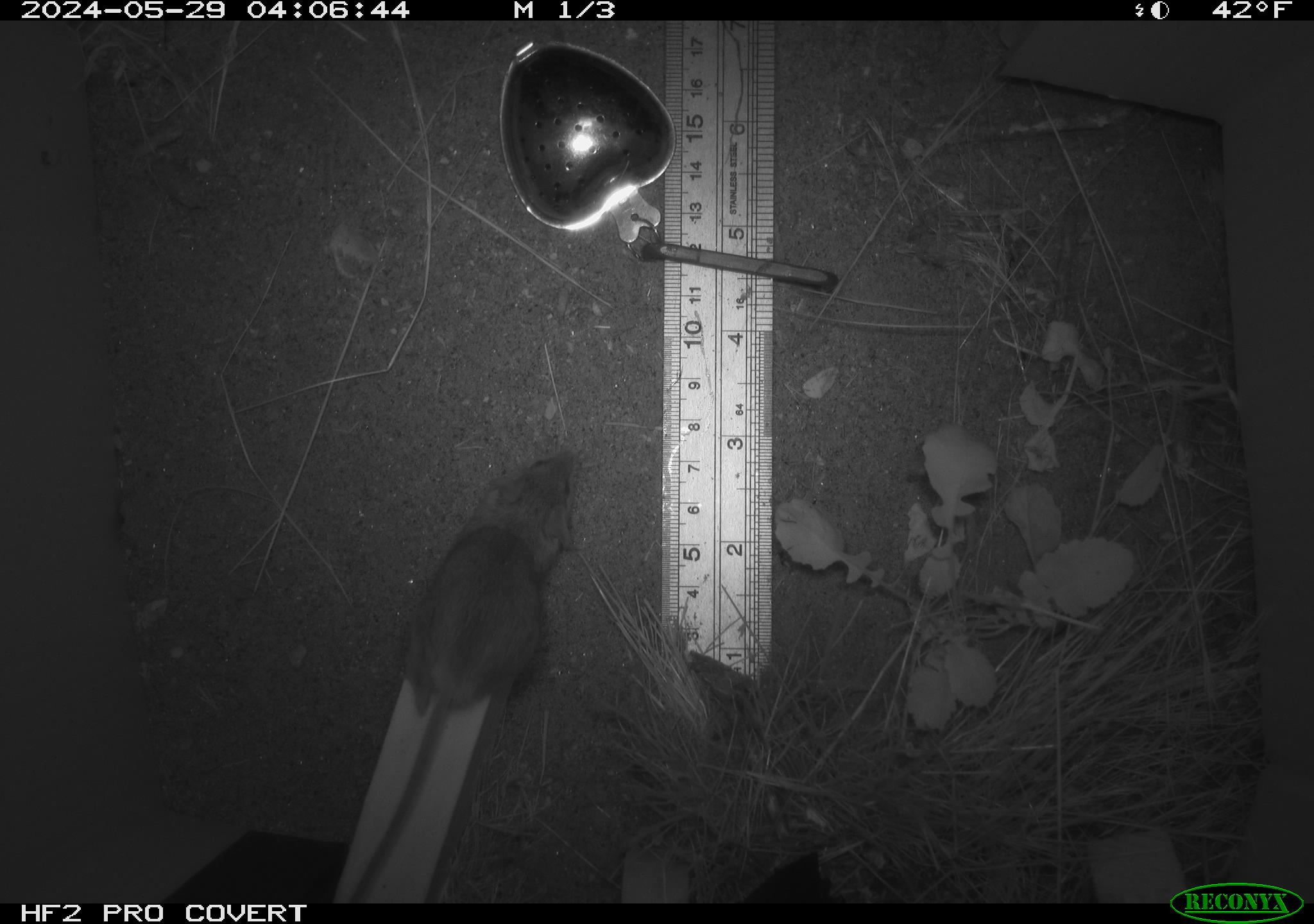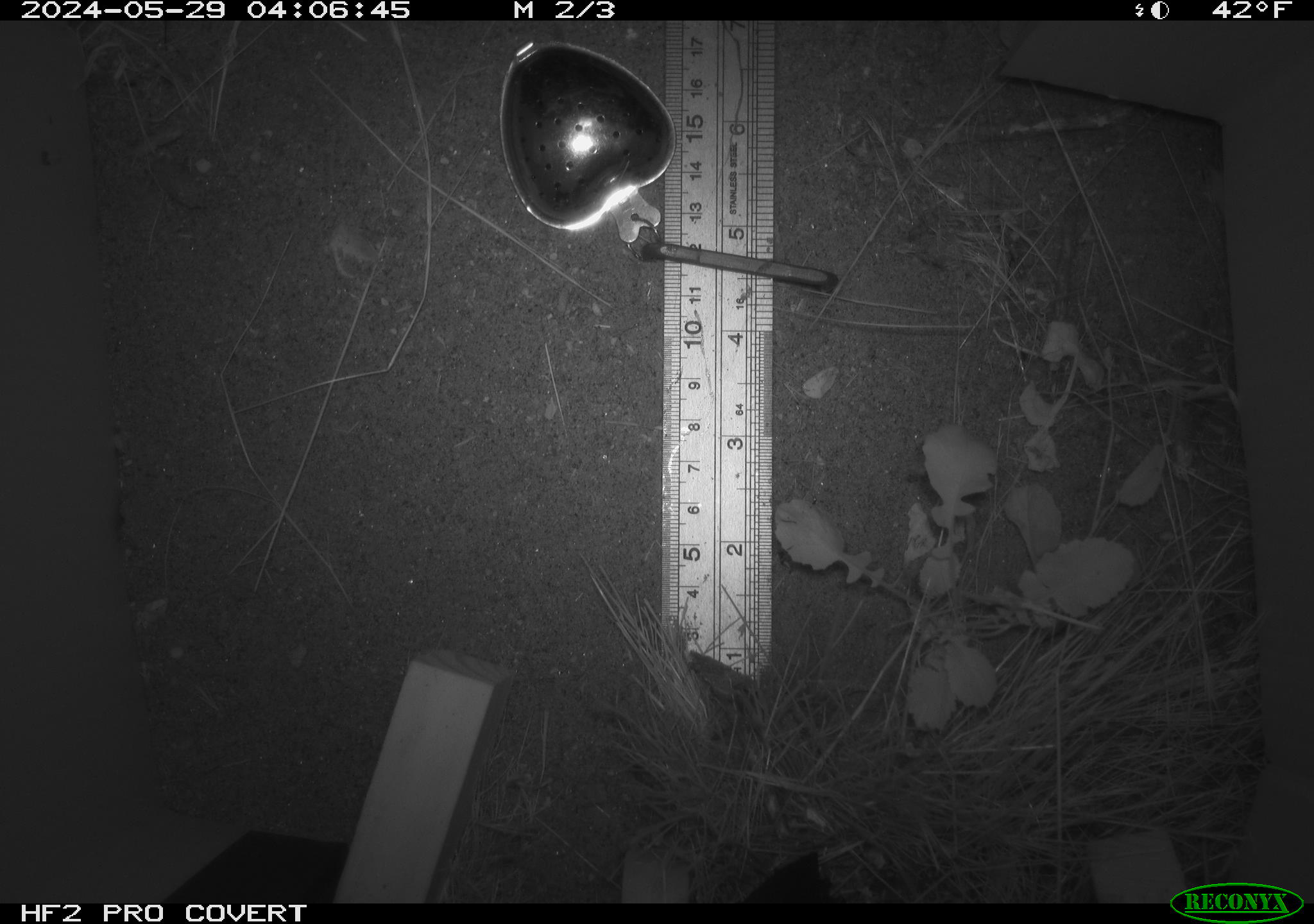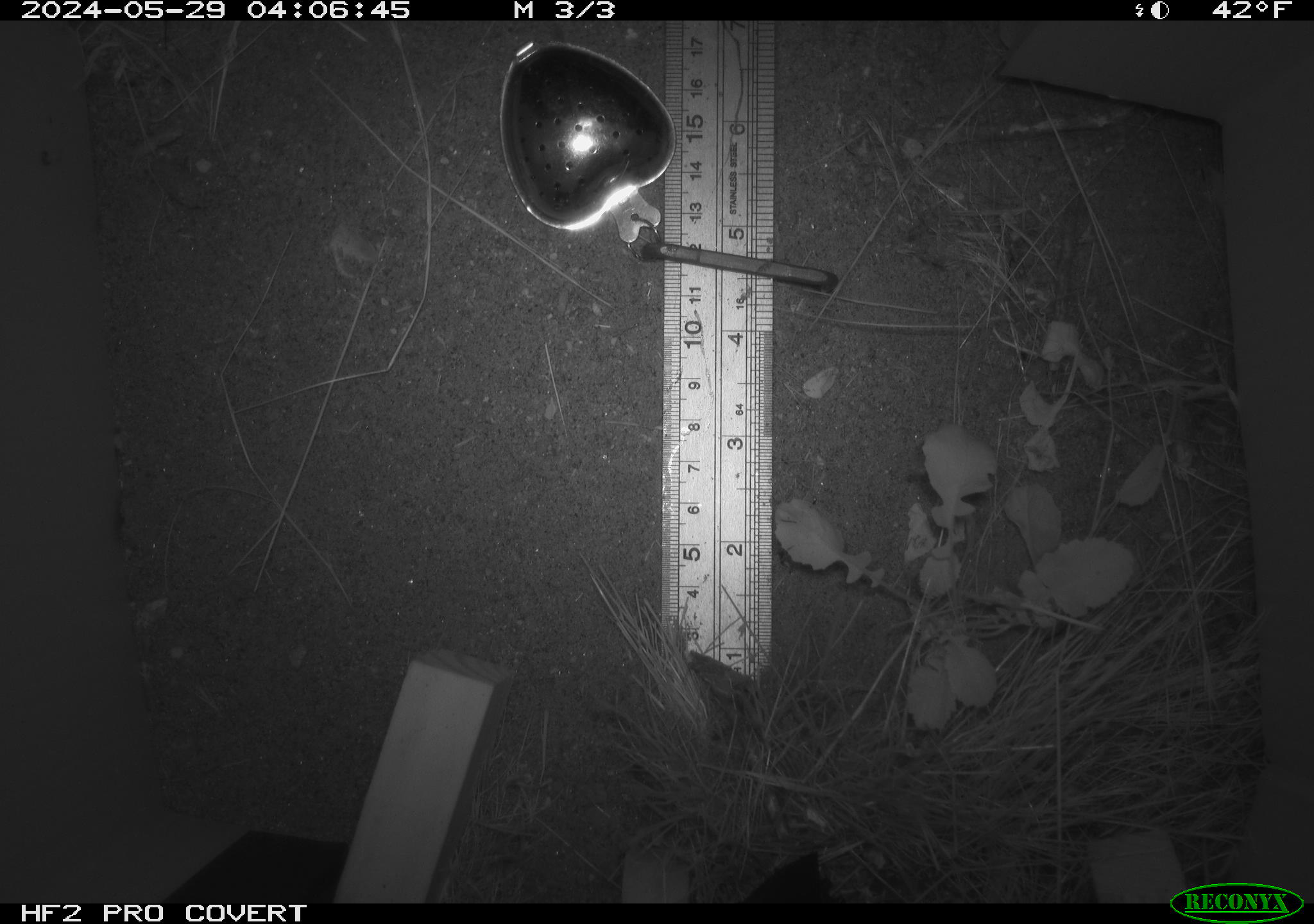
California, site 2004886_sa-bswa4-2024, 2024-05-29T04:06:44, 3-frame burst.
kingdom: Animalia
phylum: Chordata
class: Mammalia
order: Rodentia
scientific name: Rodentia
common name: rodent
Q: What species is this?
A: Rodent (Rodentia).